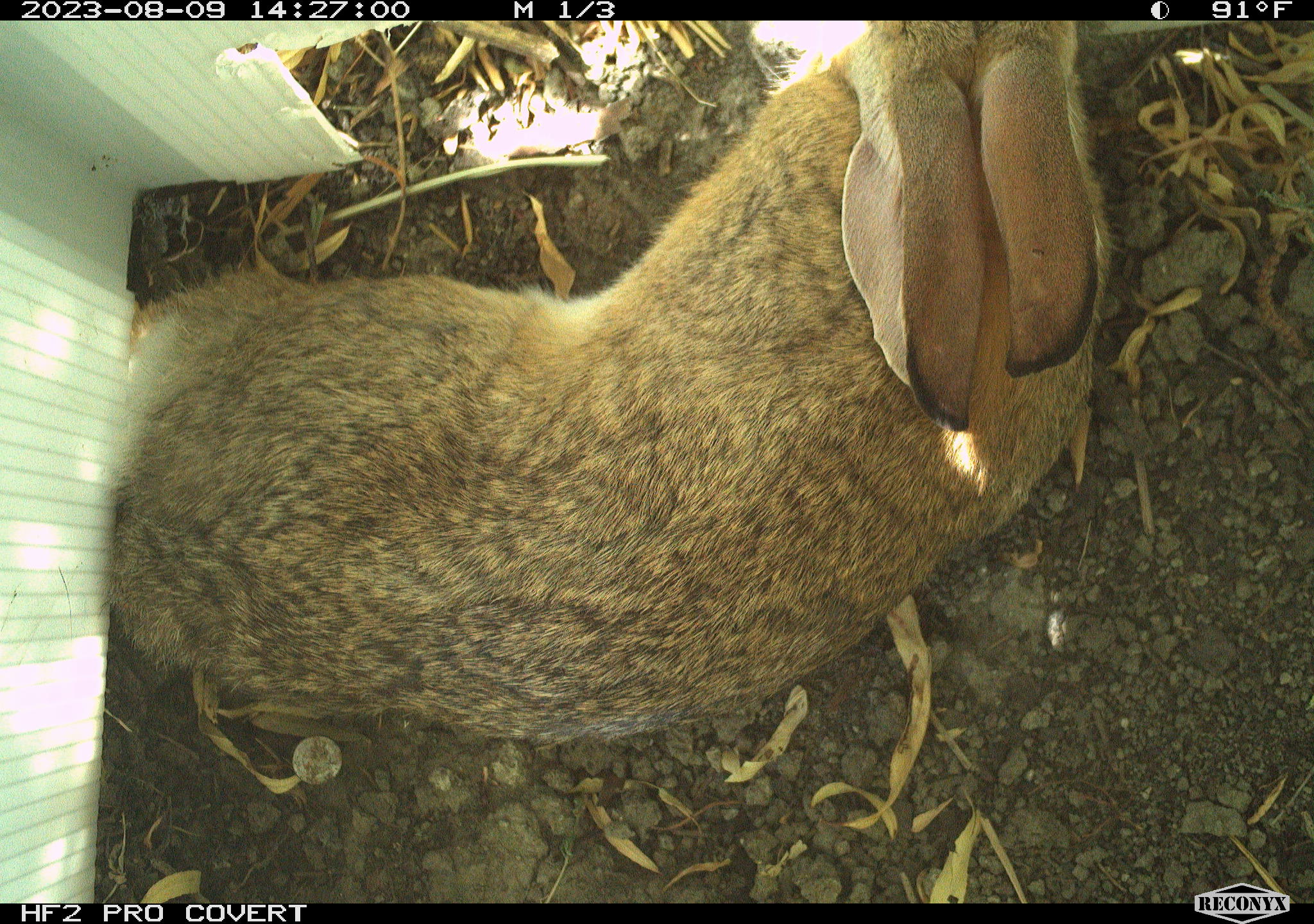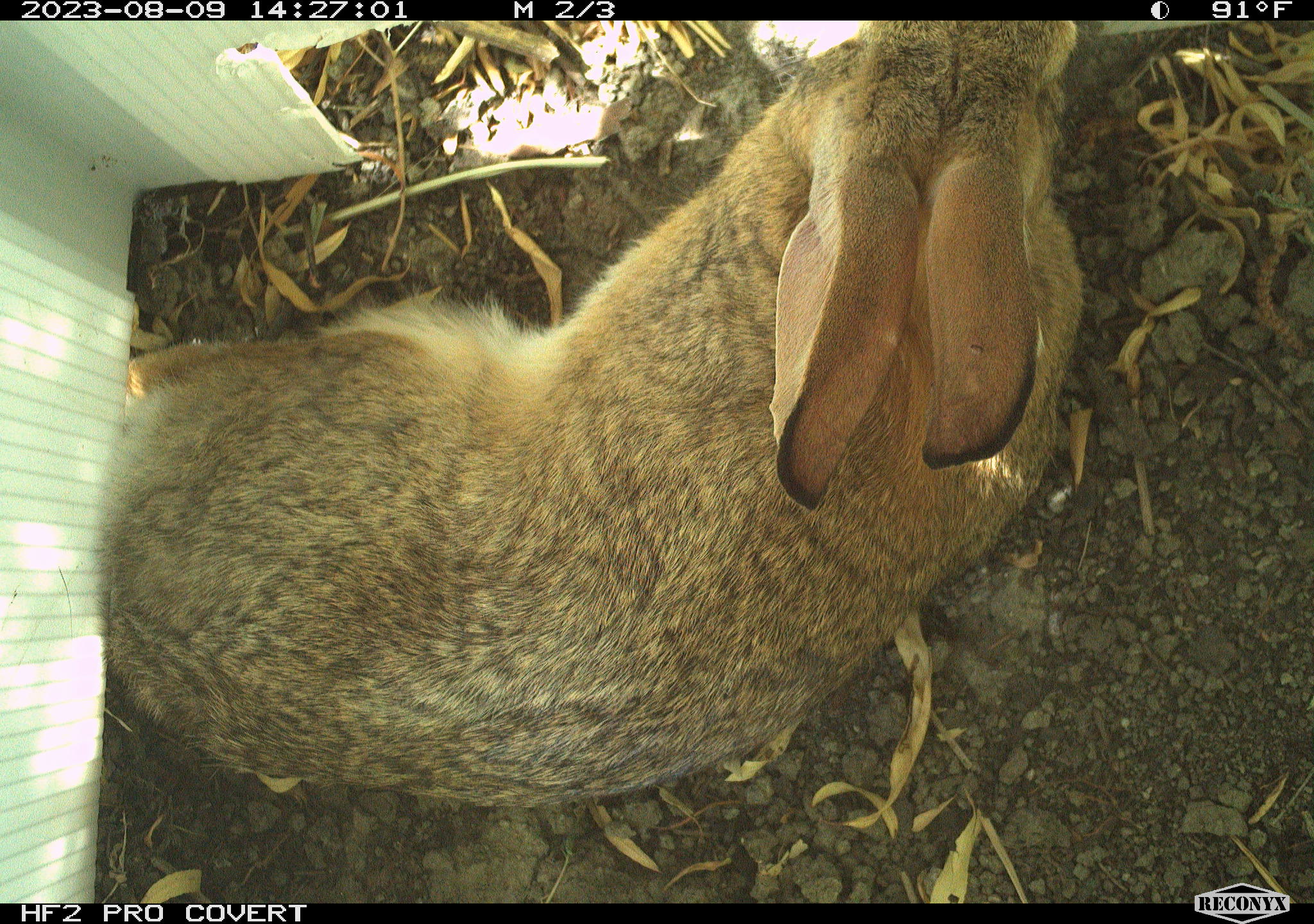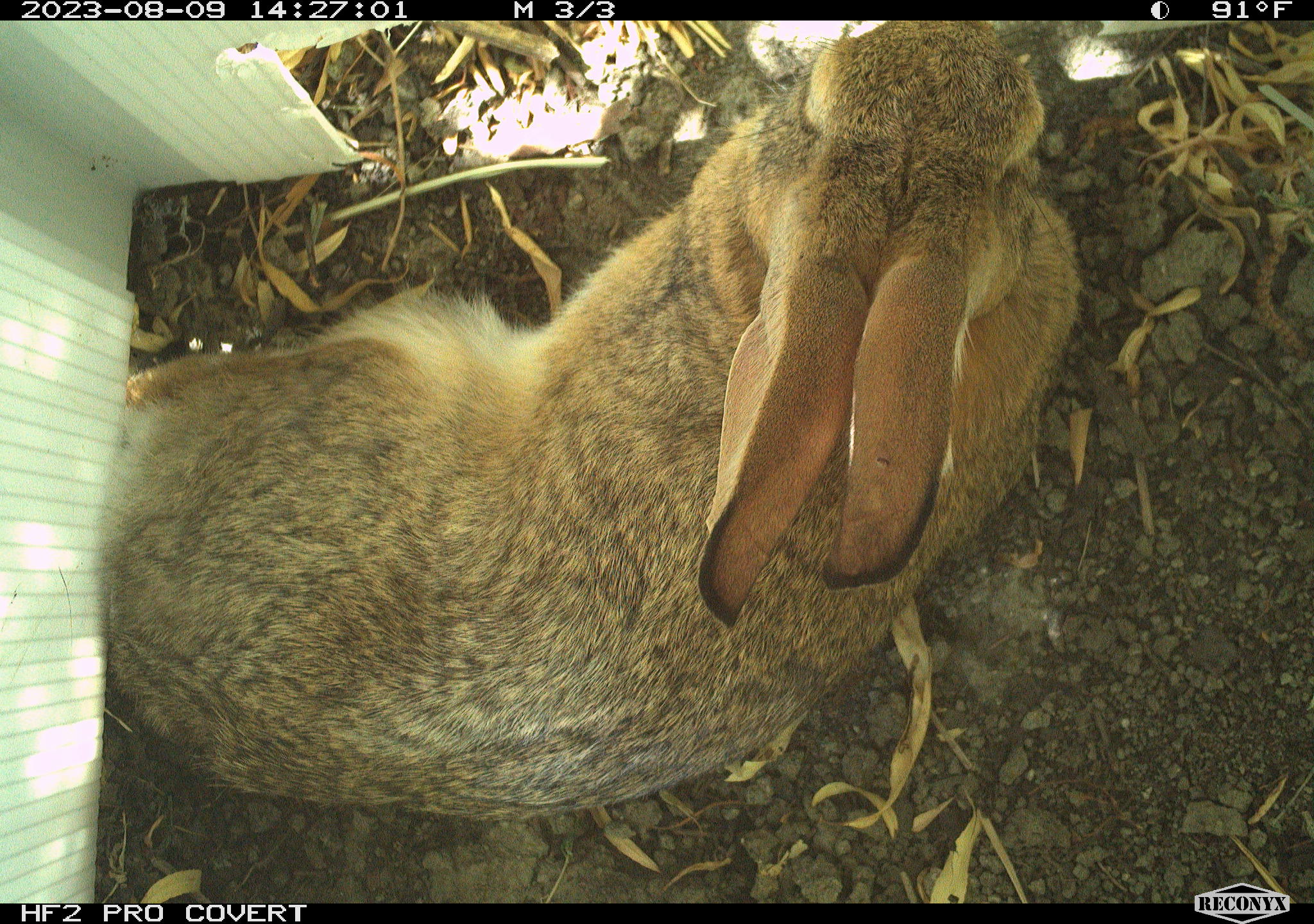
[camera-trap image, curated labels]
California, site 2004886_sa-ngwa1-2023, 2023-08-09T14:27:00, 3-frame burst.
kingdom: Animalia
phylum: Chordata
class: Mammalia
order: Lagomorpha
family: Leporidae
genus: Sylvilagus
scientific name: Sylvilagus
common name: cottontail rabbits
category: sylvilagus species